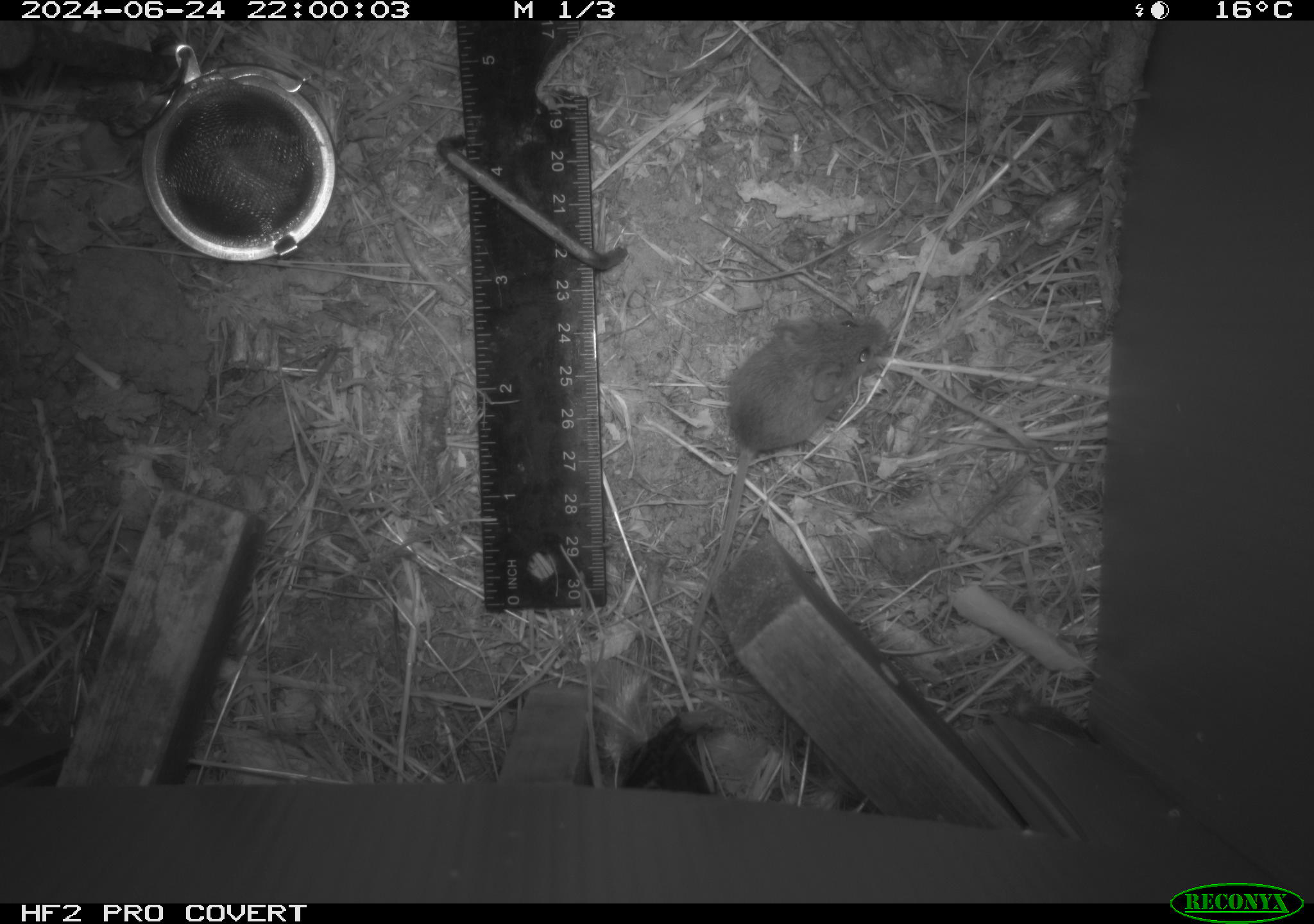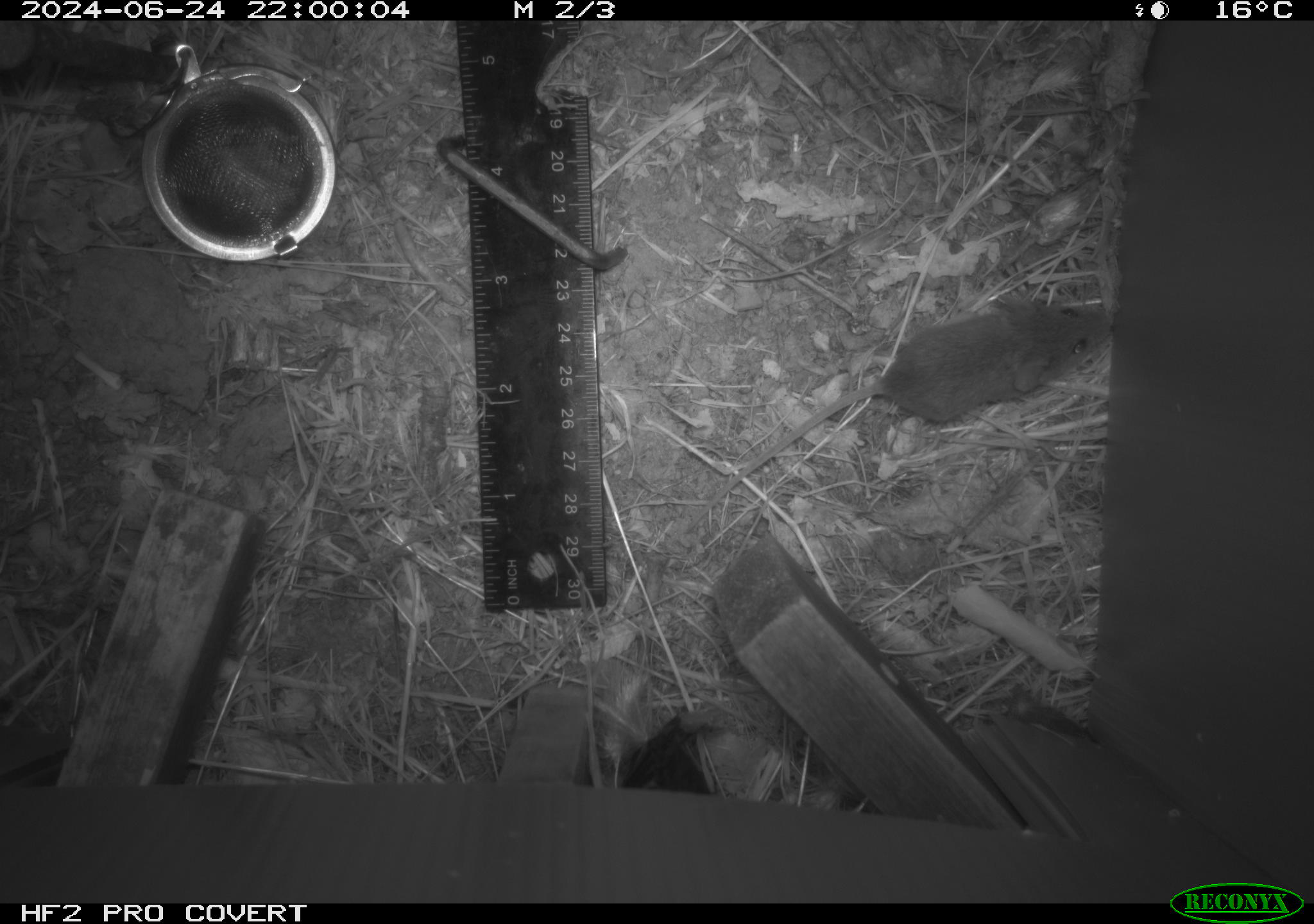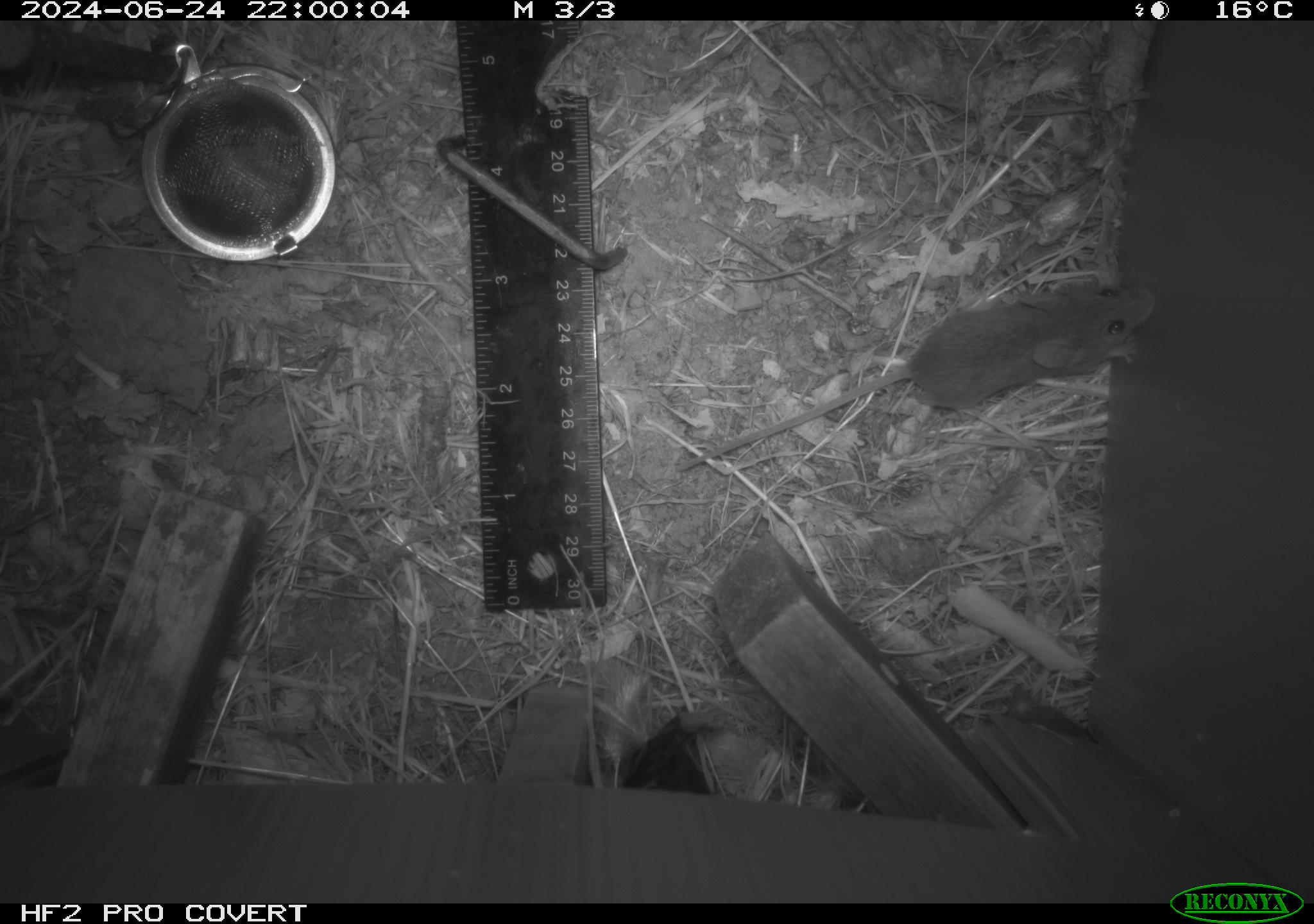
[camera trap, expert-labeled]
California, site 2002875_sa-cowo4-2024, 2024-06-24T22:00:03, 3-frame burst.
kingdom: Animalia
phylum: Chordata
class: Mammalia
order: Rodentia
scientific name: Rodentia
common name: mouse species